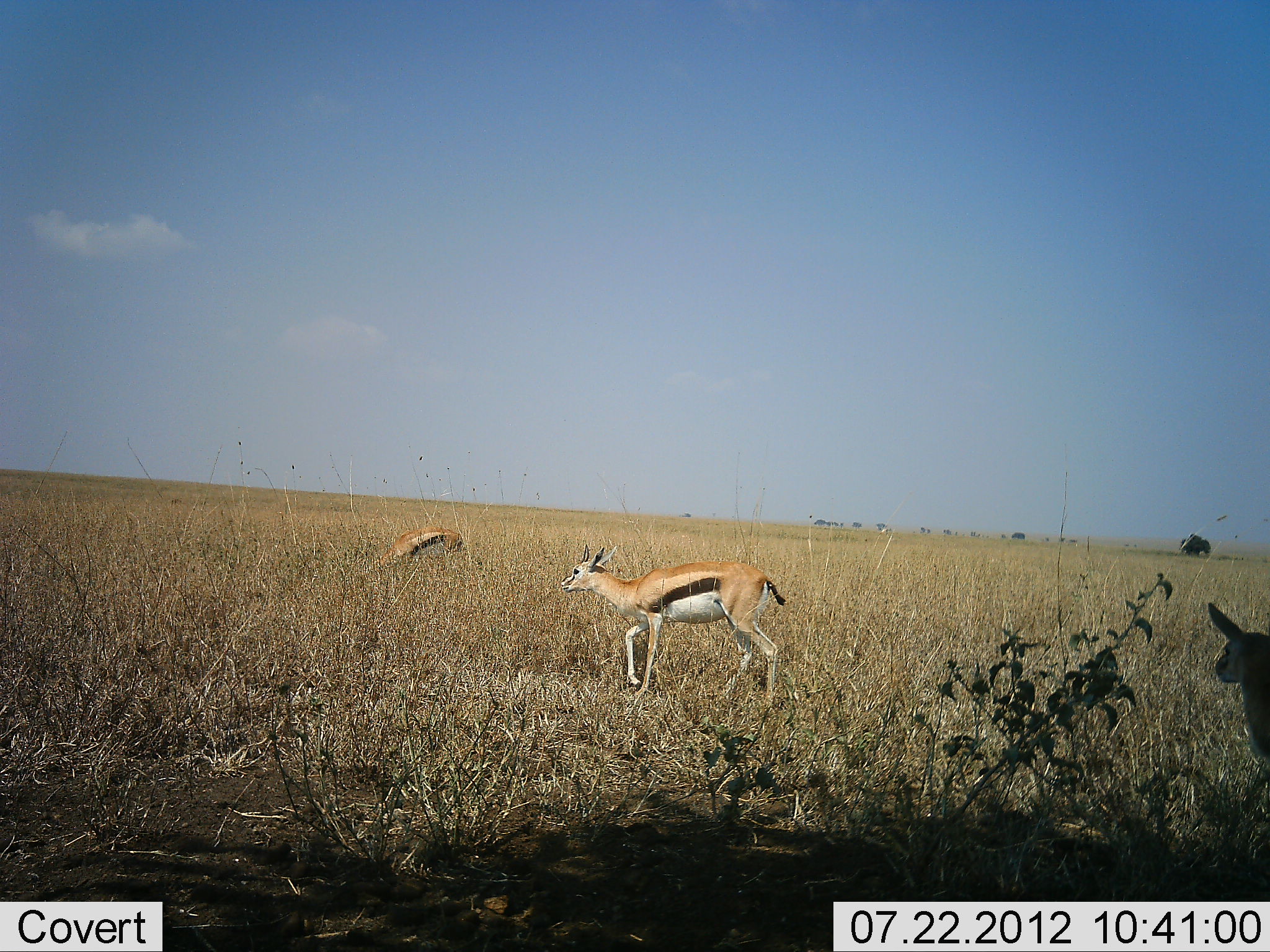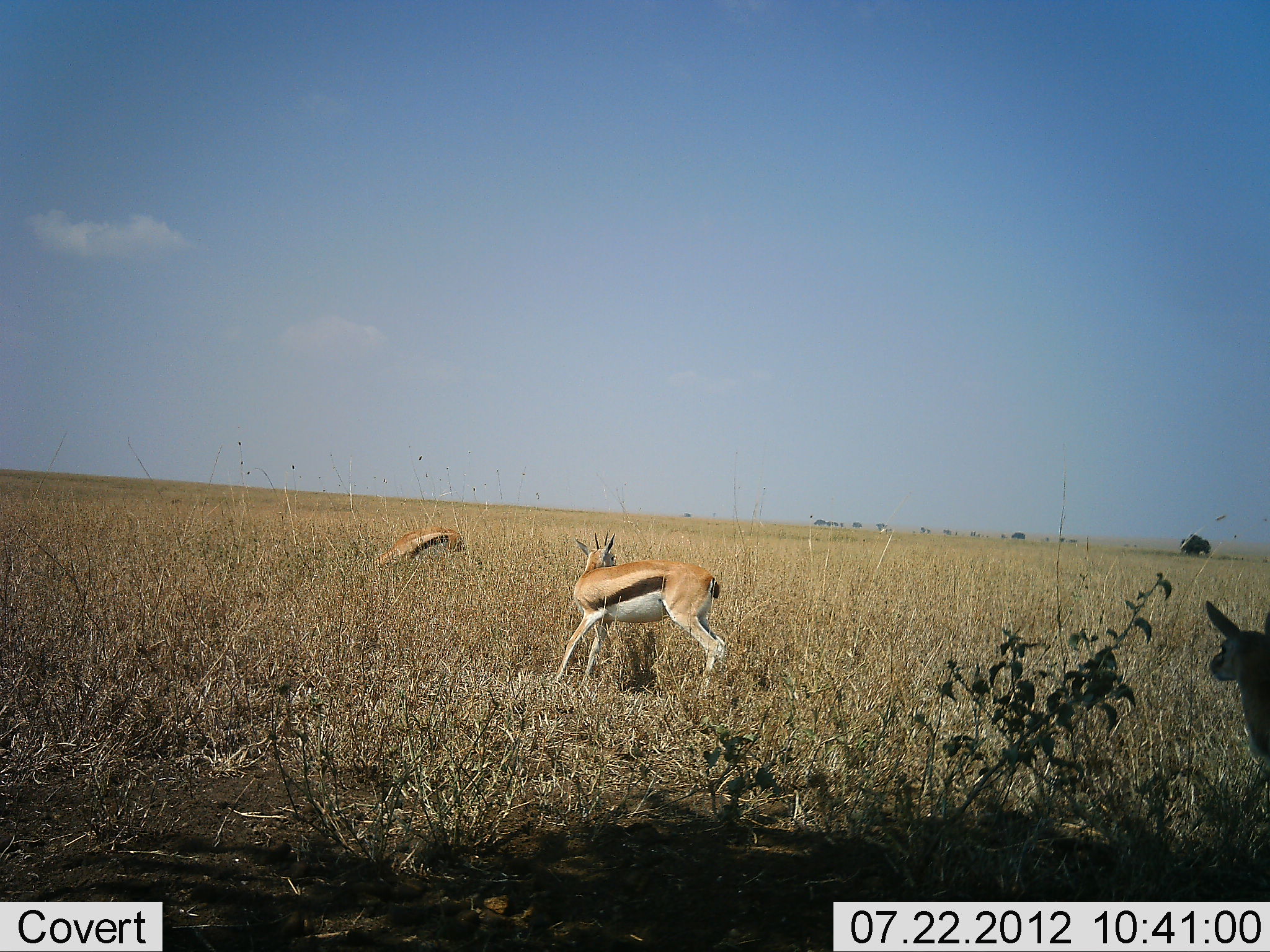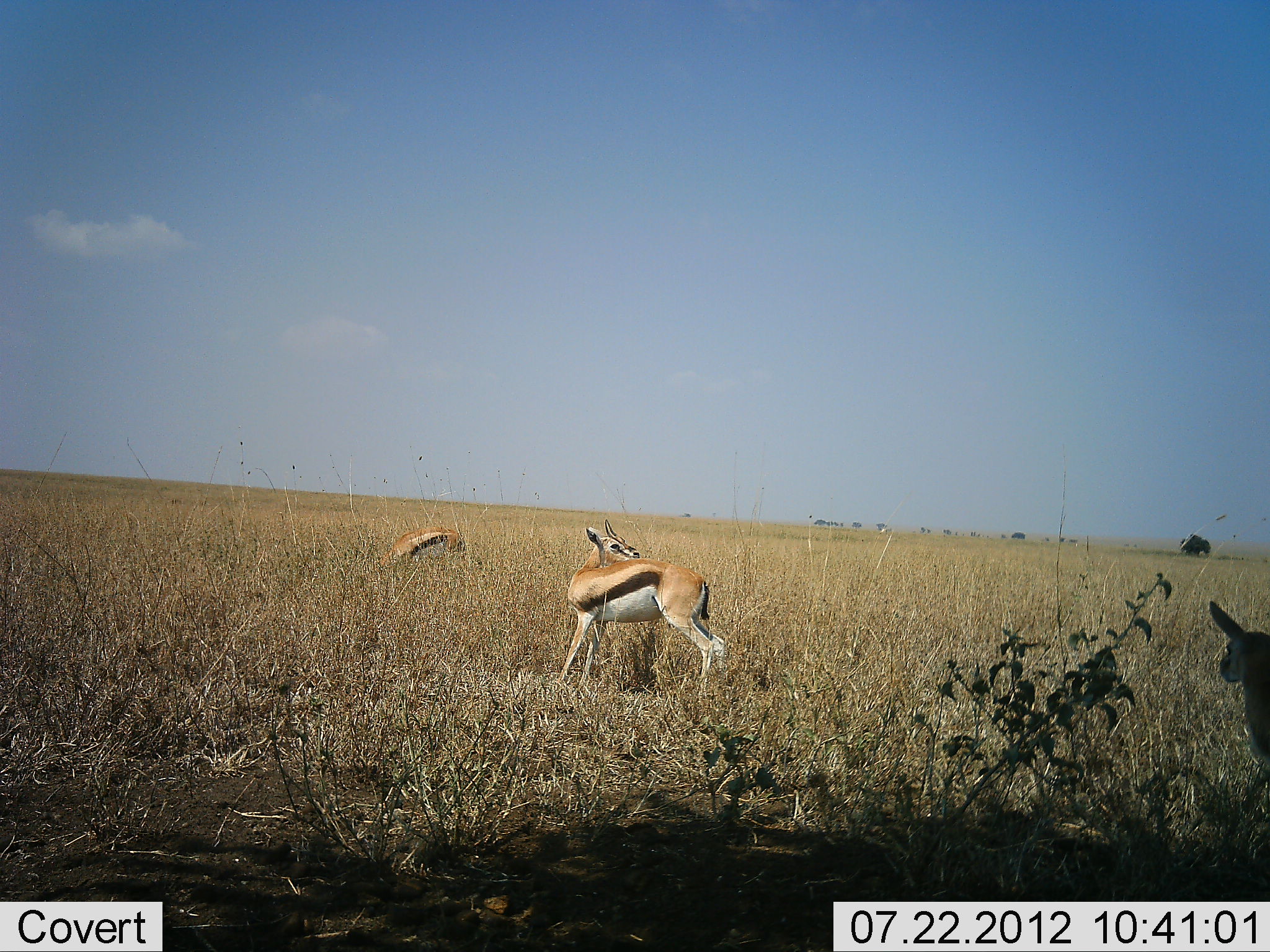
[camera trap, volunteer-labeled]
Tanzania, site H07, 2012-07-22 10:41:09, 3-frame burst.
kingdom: Animalia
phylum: Chordata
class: Mammalia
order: Artiodactyla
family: Bovidae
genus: Eudorcas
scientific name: Eudorcas thomsonii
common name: thomson's gazelle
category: gazellethomsons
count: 3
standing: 70%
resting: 0%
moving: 40%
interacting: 0%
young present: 0%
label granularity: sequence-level